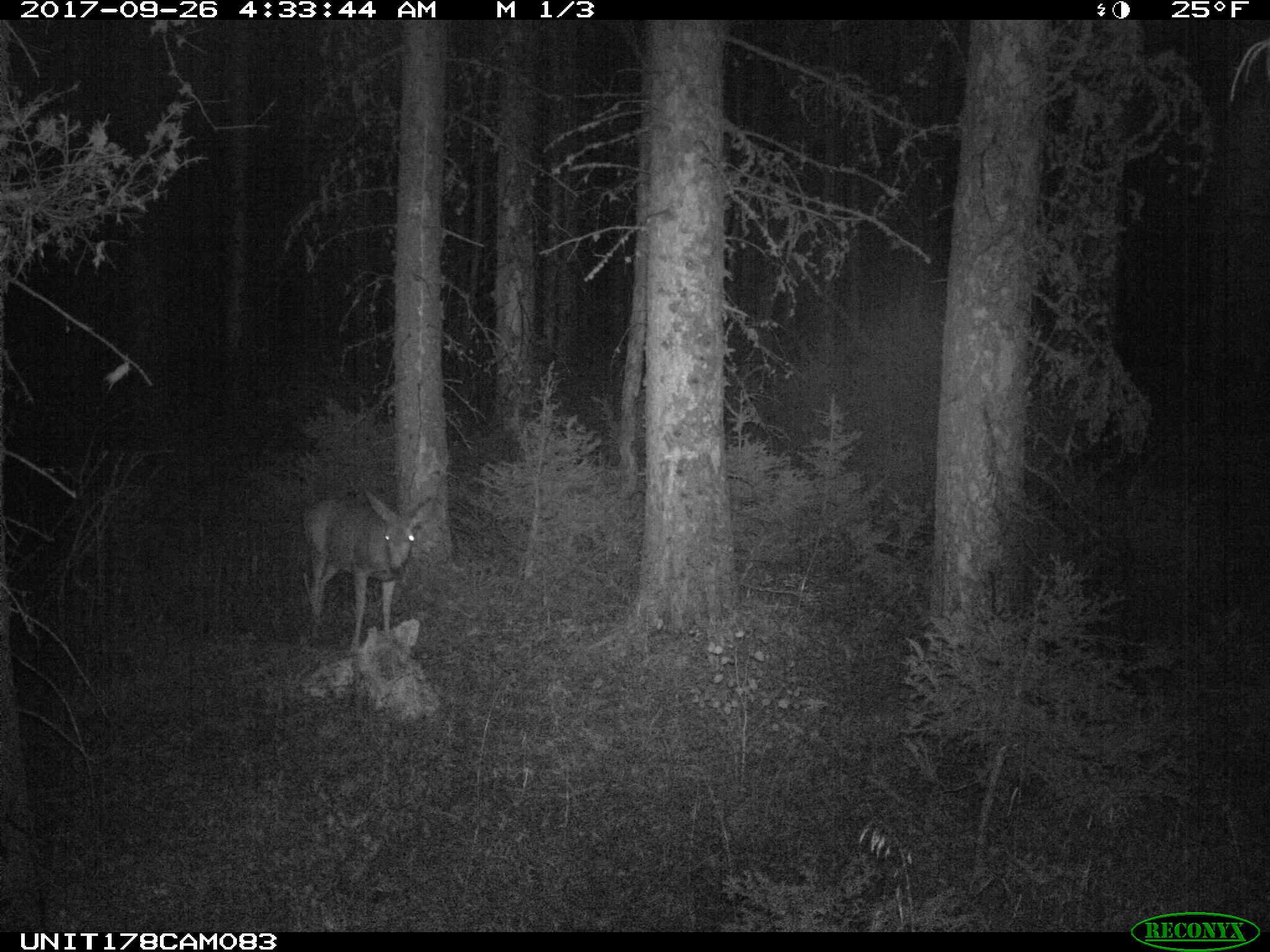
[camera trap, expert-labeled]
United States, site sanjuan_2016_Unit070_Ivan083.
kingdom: Animalia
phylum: Chordata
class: Mammalia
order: Artiodactyla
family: Cervidae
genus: Odocoileus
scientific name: Odocoileus hemionus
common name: mule deer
Odocoileus hemionus (mule deer).